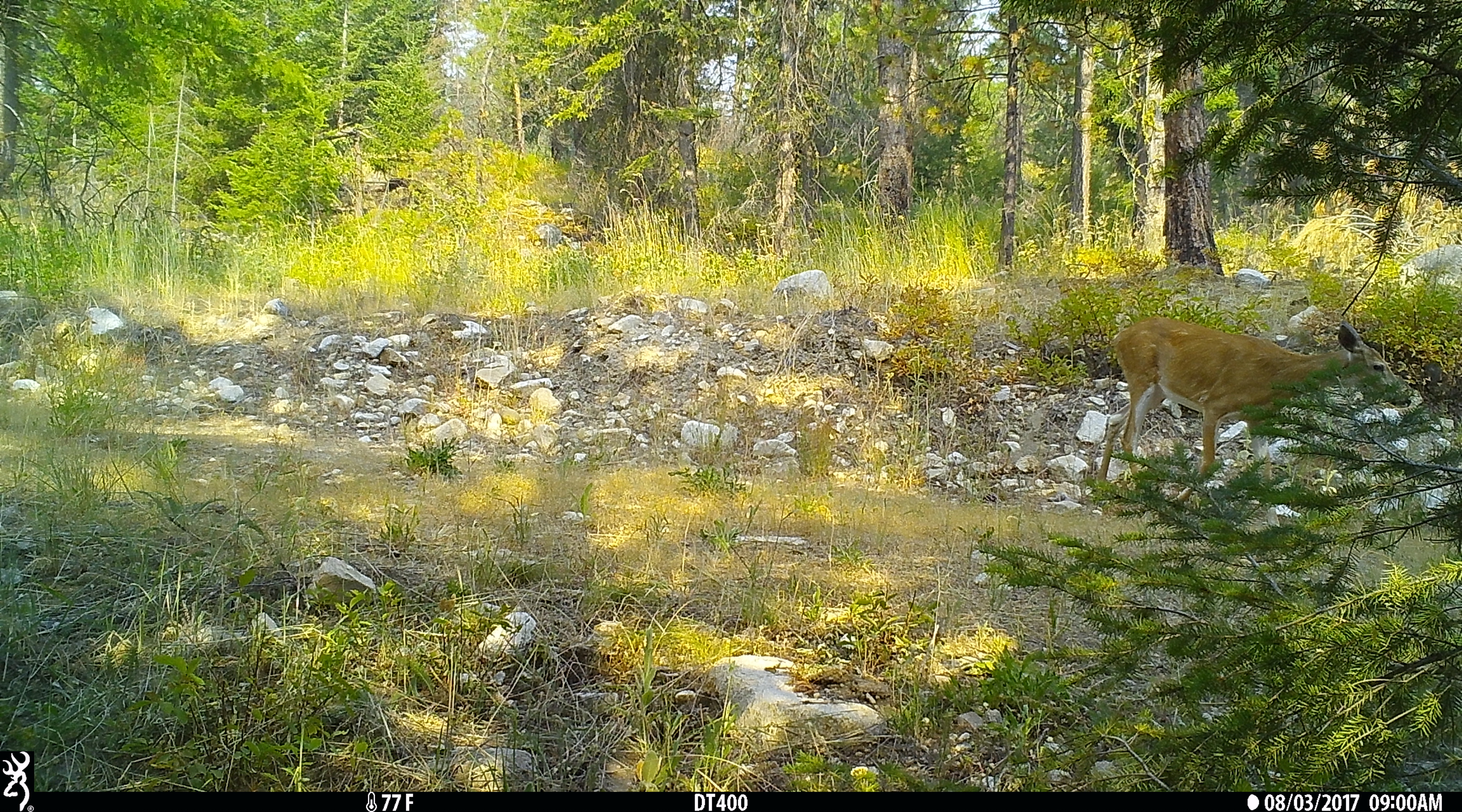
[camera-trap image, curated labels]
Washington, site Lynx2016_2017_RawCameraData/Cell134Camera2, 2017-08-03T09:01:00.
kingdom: Animalia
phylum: Chordata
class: Mammalia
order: Artiodactyla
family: Cervidae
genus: Odocoileus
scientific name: Odocoileus virginianus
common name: white-tailed deer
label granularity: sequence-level